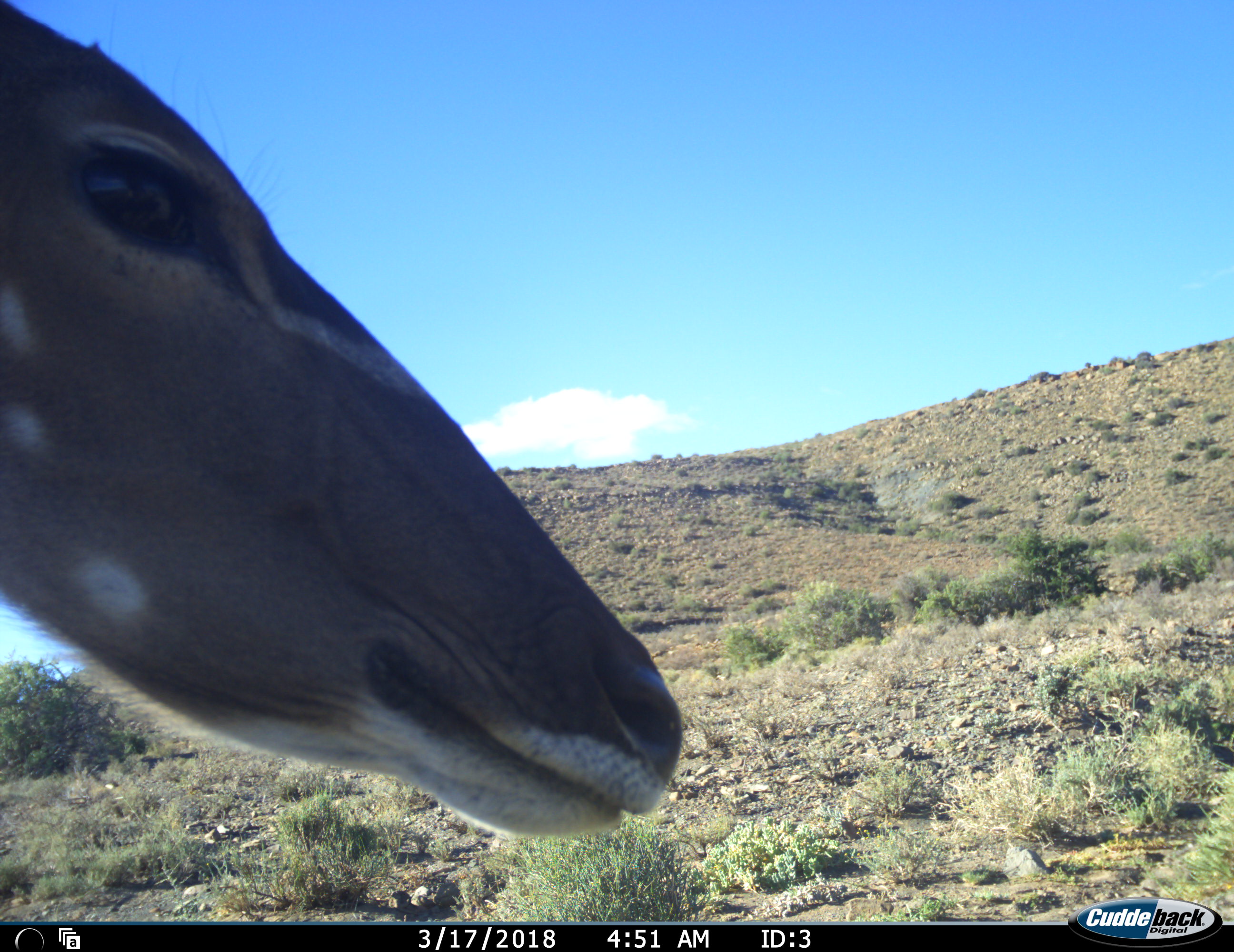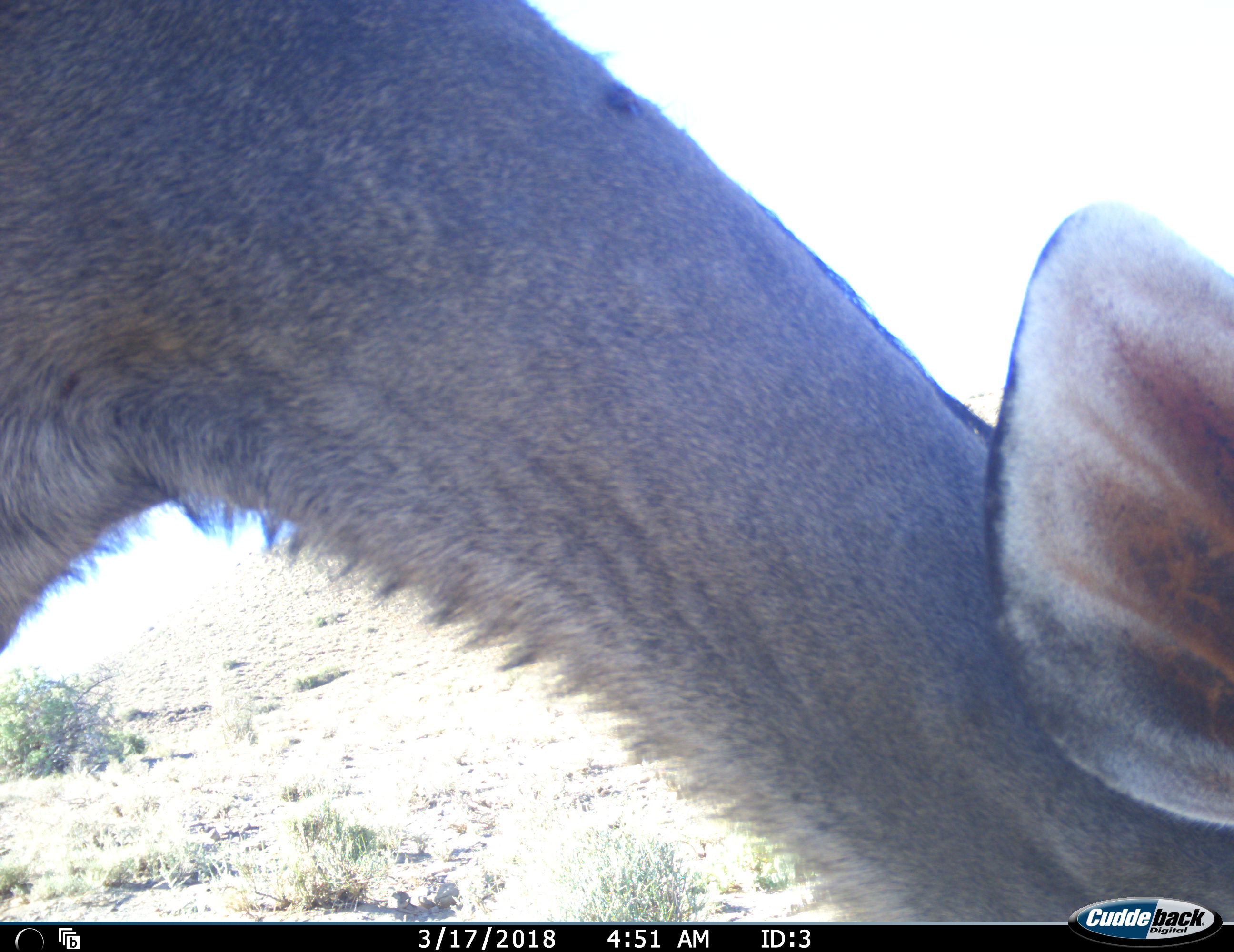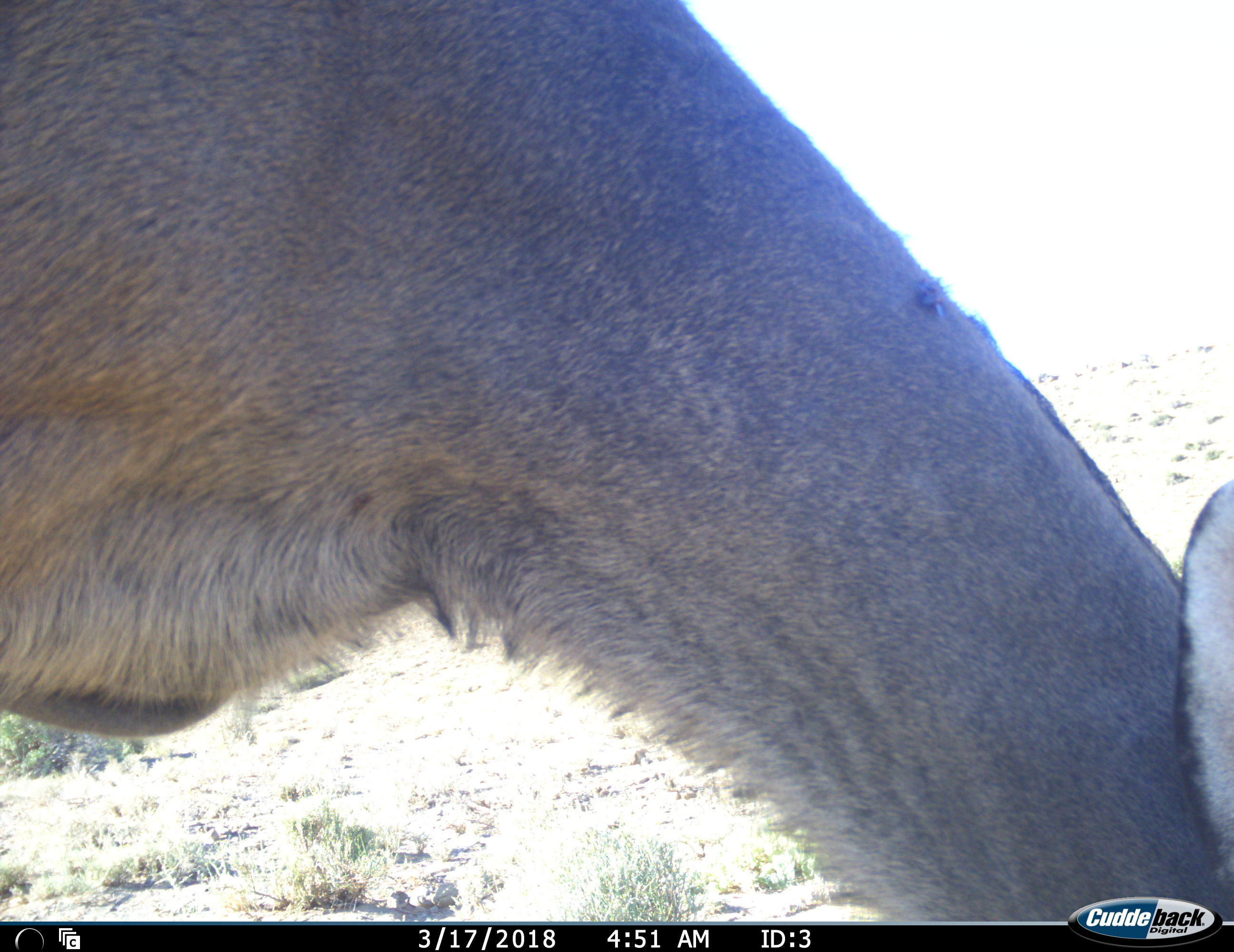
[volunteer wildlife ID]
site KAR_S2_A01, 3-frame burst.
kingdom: Animalia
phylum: Chordata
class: Mammalia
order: Artiodactyla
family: Bovidae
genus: Tragelaphus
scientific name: Tragelaphus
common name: kudu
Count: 1.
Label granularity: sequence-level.